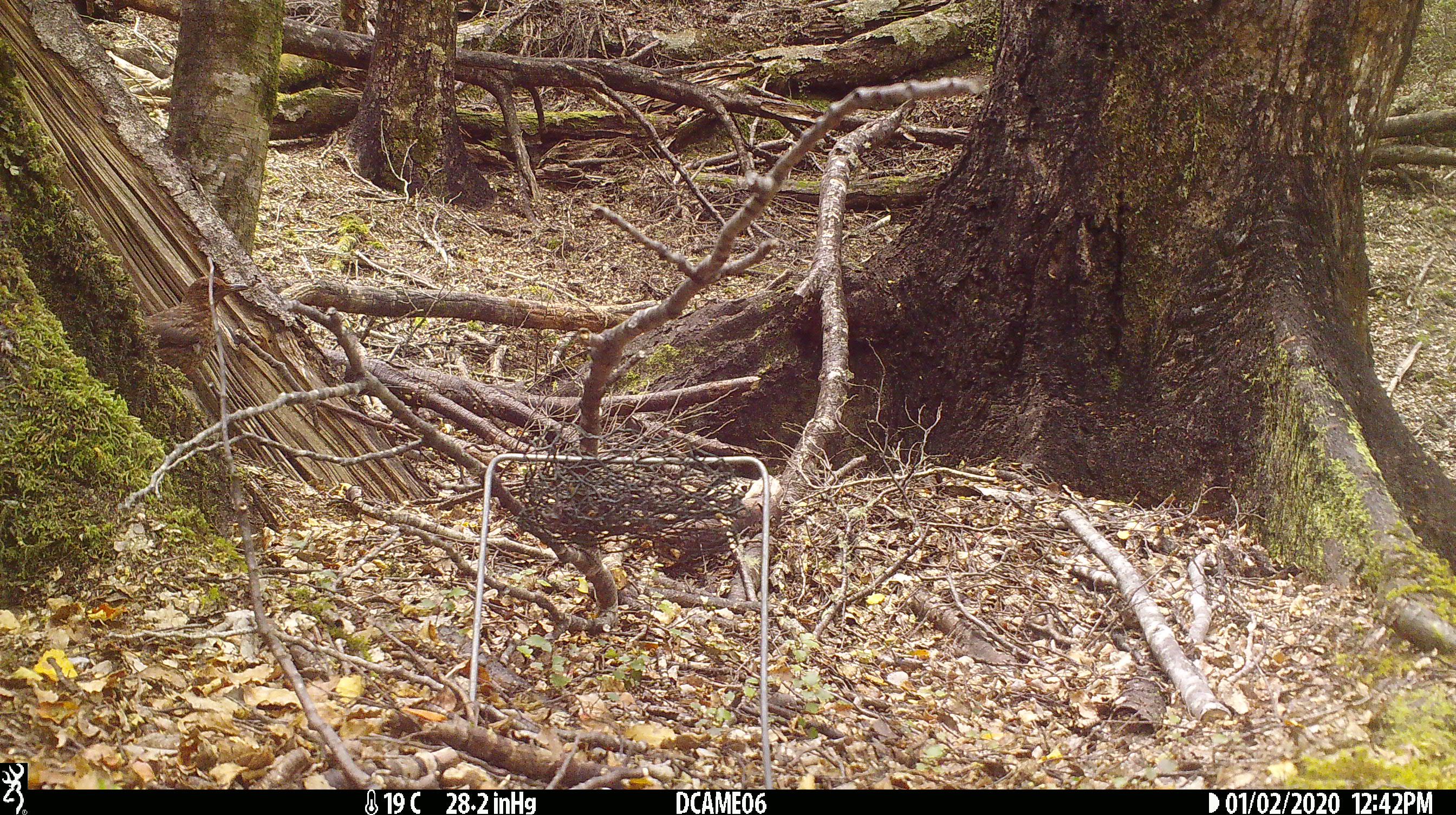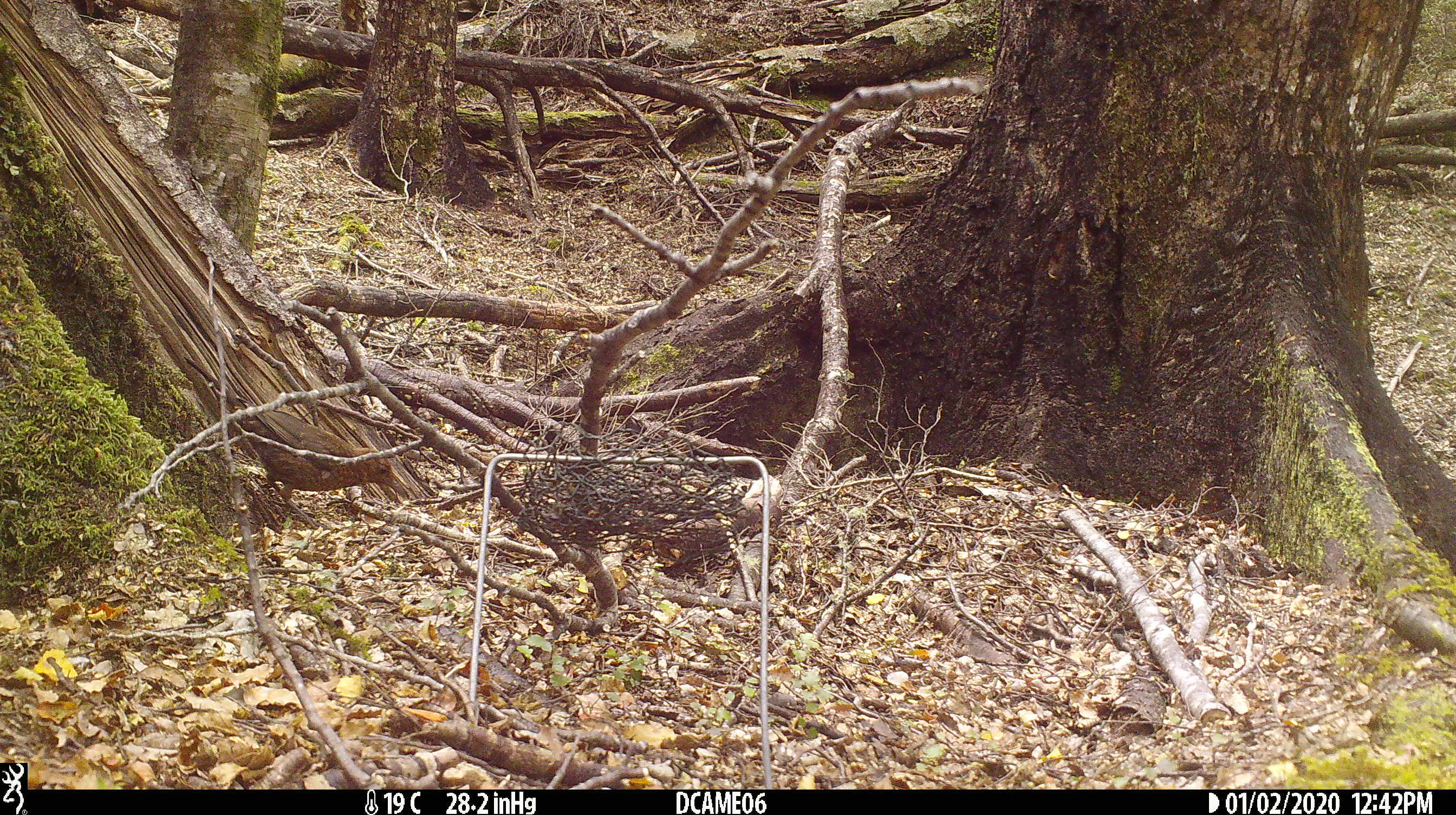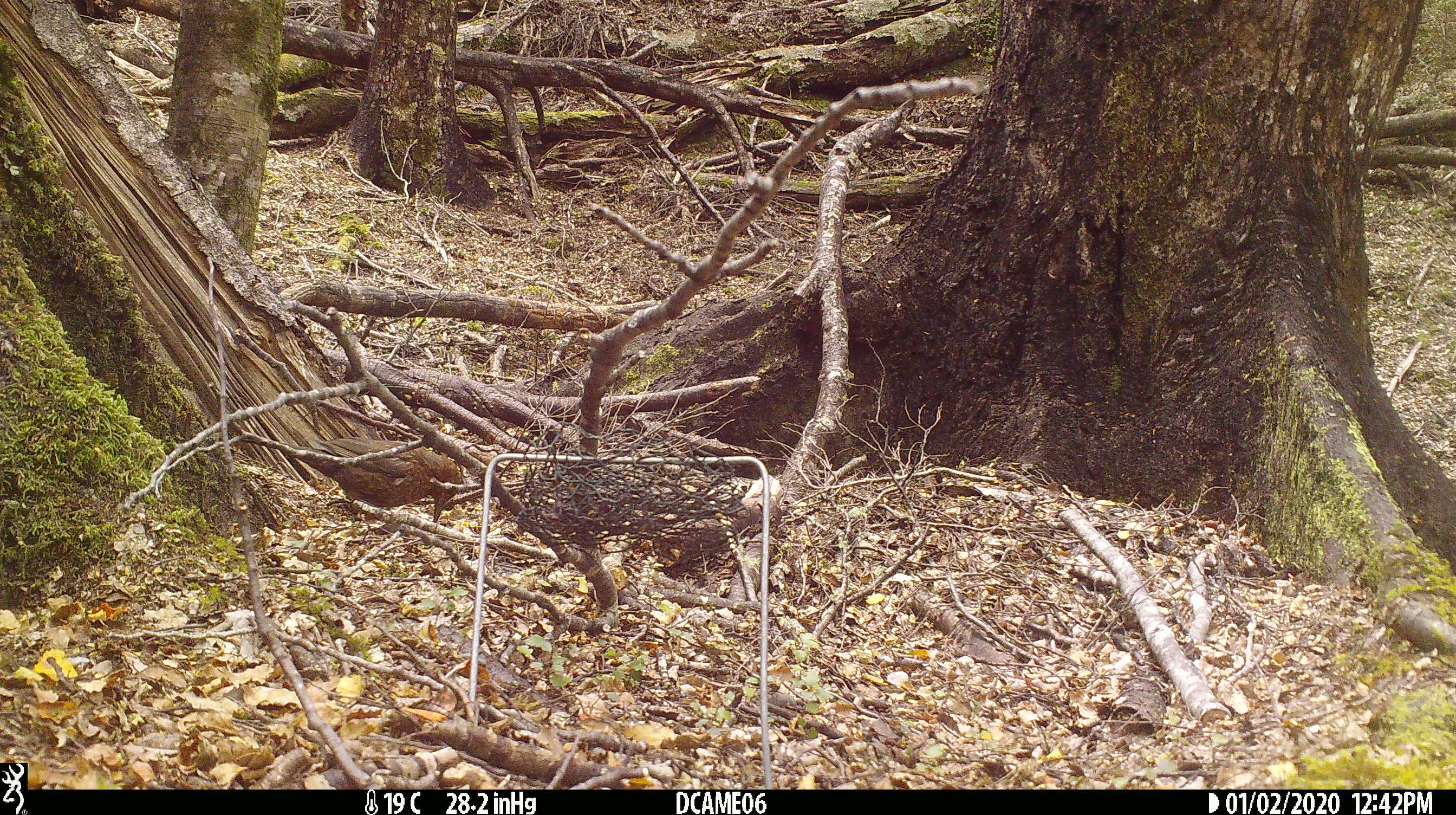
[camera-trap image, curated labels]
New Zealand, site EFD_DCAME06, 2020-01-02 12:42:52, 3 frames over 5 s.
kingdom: Animalia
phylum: Chordata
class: Aves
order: Passeriformes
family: Turdidae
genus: Turdus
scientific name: Turdus merula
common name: eurasian blackbird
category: blackbird